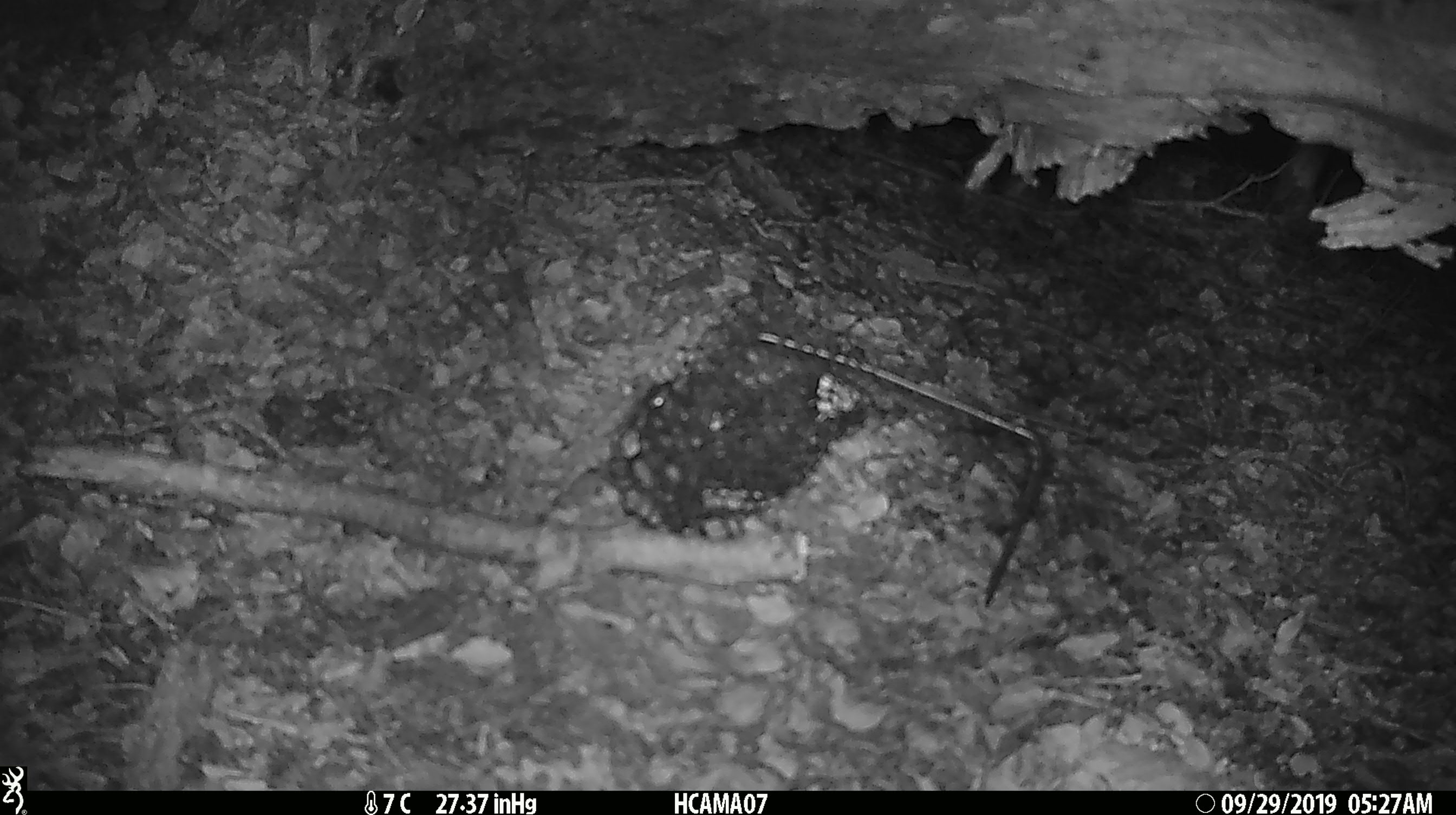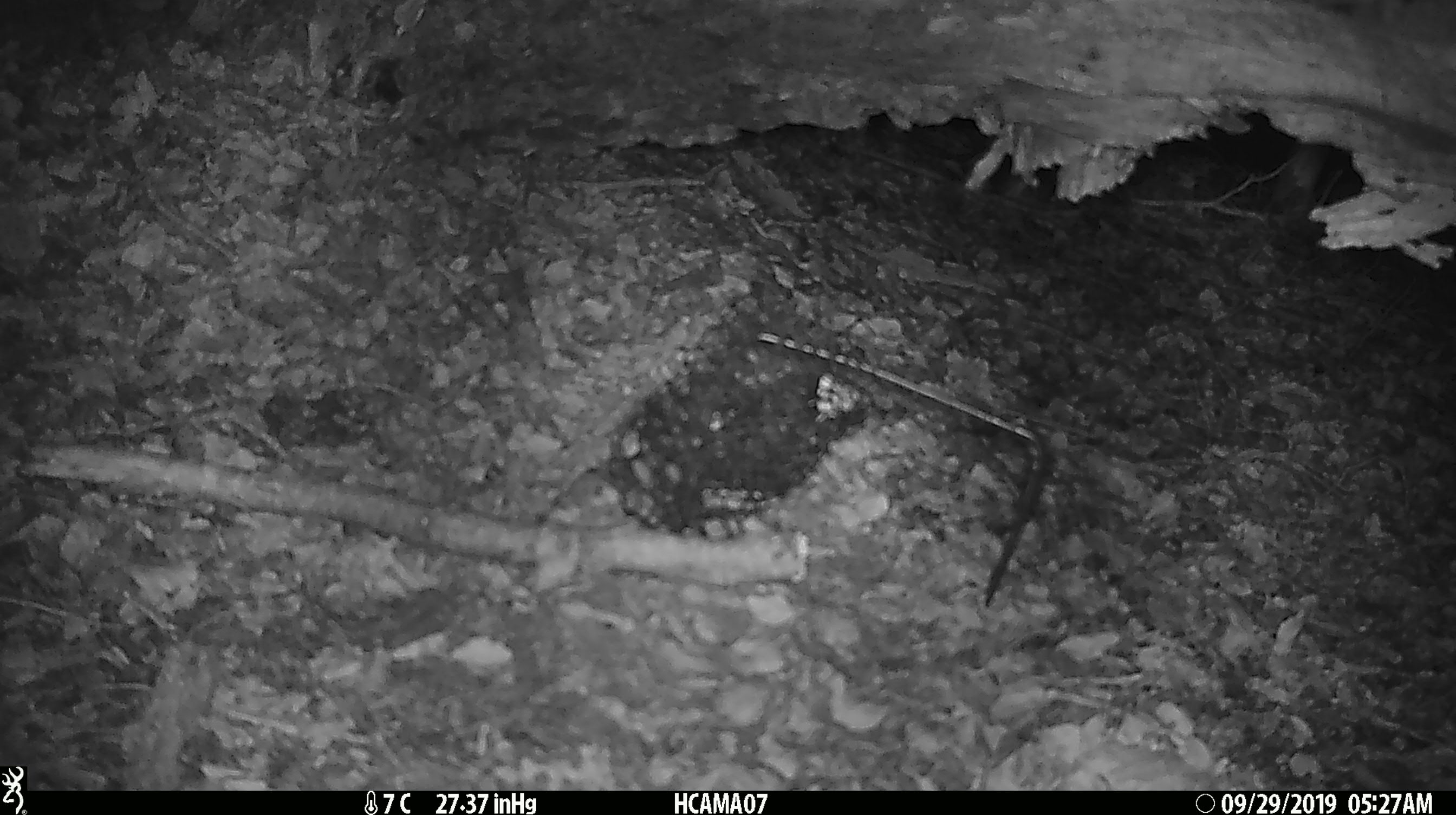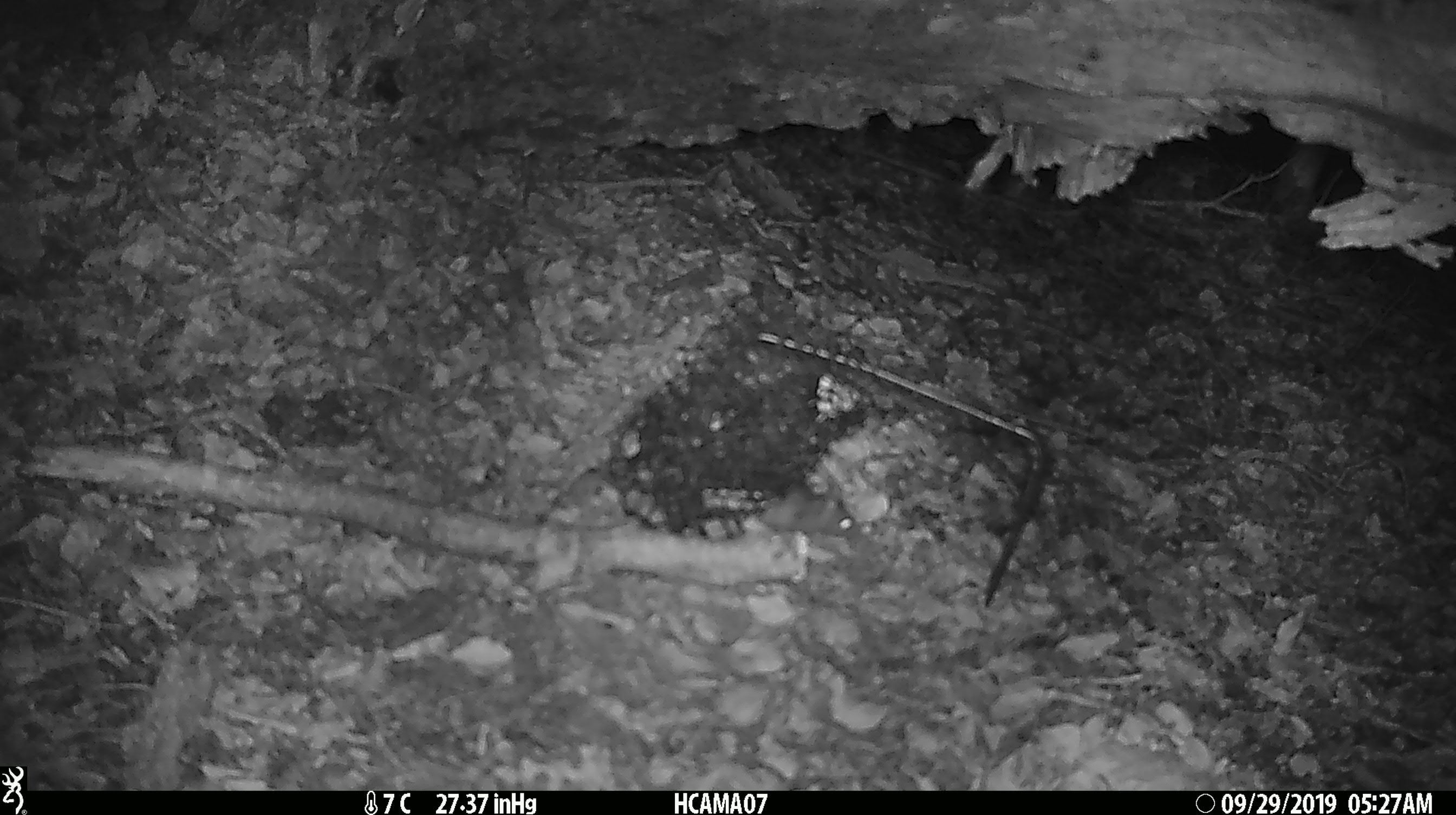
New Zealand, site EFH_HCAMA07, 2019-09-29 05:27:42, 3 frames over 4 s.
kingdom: Animalia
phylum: Chordata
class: Mammalia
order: Rodentia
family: Muridae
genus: Mus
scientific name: Mus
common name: mouse